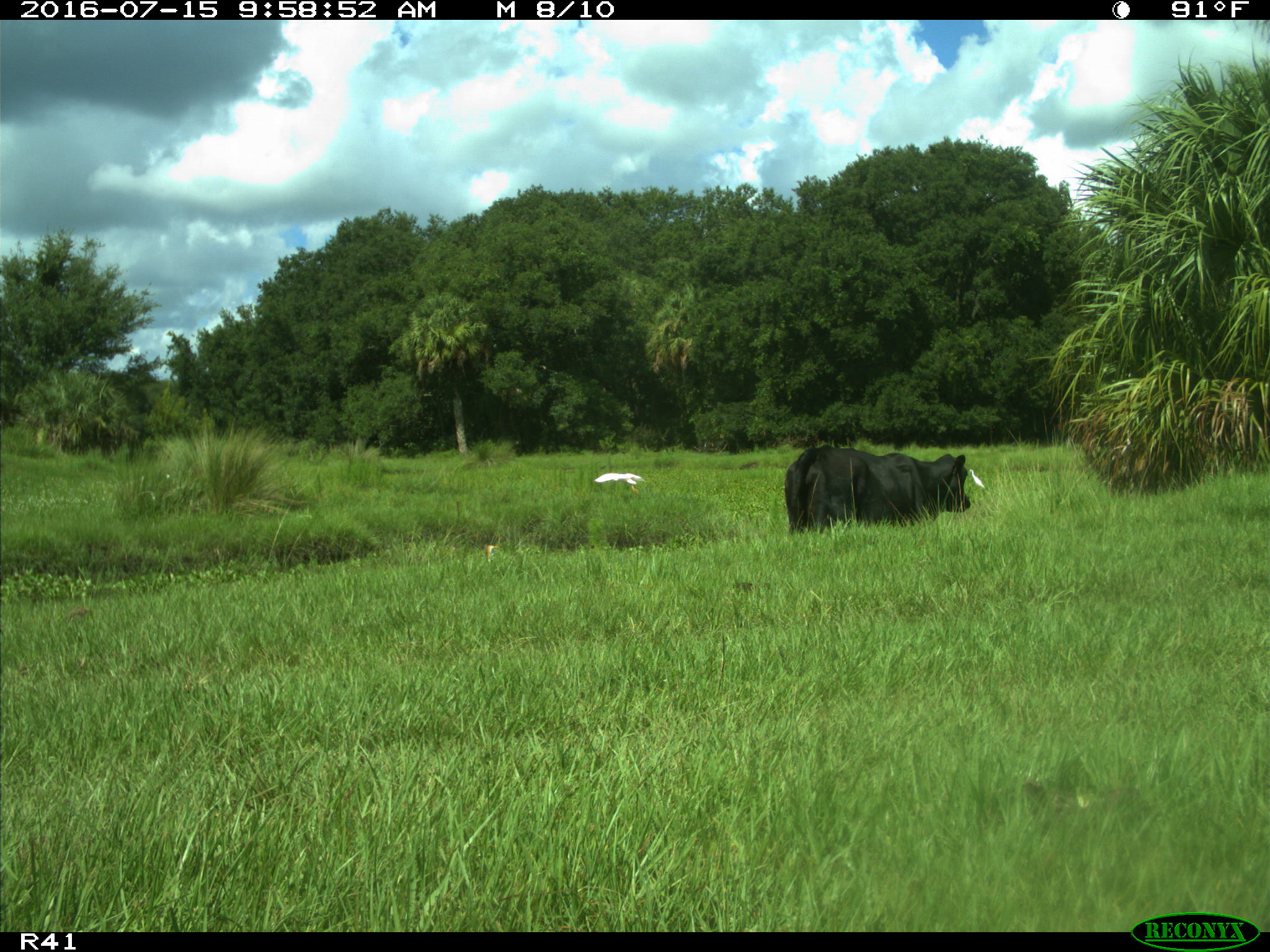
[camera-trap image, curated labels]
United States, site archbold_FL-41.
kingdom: Animalia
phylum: Chordata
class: Mammalia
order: Artiodactyla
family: Bovidae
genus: Bos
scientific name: Bos taurus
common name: domestic cow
Bos taurus (domestic cow).